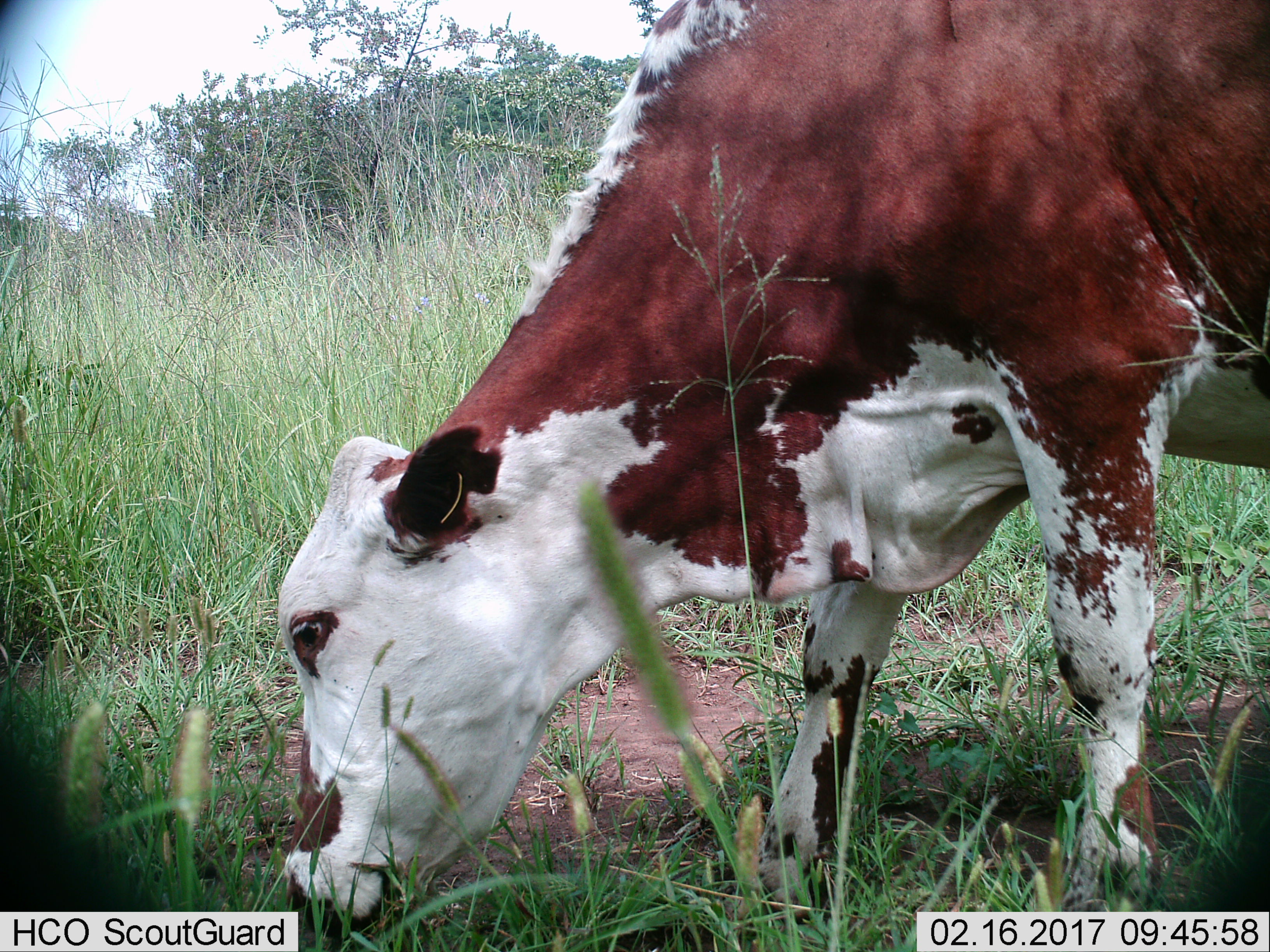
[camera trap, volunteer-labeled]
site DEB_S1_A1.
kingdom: Animalia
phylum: Chordata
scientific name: Vertebrata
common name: domestic animal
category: domesticanimal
Domesticanimal (domestic animal) (Vertebrata), count 1. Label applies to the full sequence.